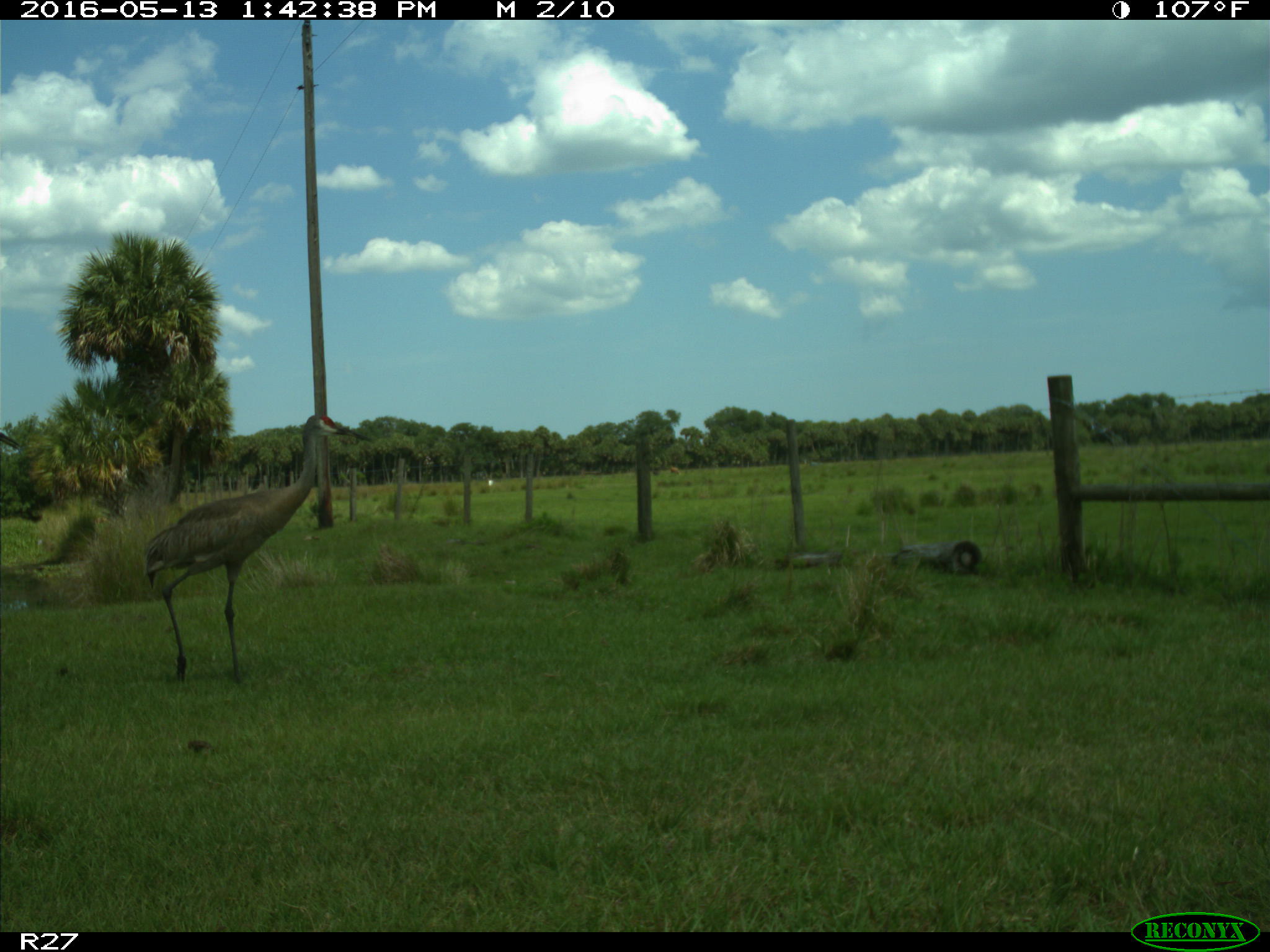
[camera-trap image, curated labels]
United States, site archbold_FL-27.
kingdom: Animalia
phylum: Chordata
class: Aves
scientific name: Aves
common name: birds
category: unidentified bird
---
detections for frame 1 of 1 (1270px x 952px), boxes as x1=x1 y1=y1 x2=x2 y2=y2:
animal: x1=142 y1=413 x2=374 y2=684; x1=0 y1=431 x2=20 y2=451